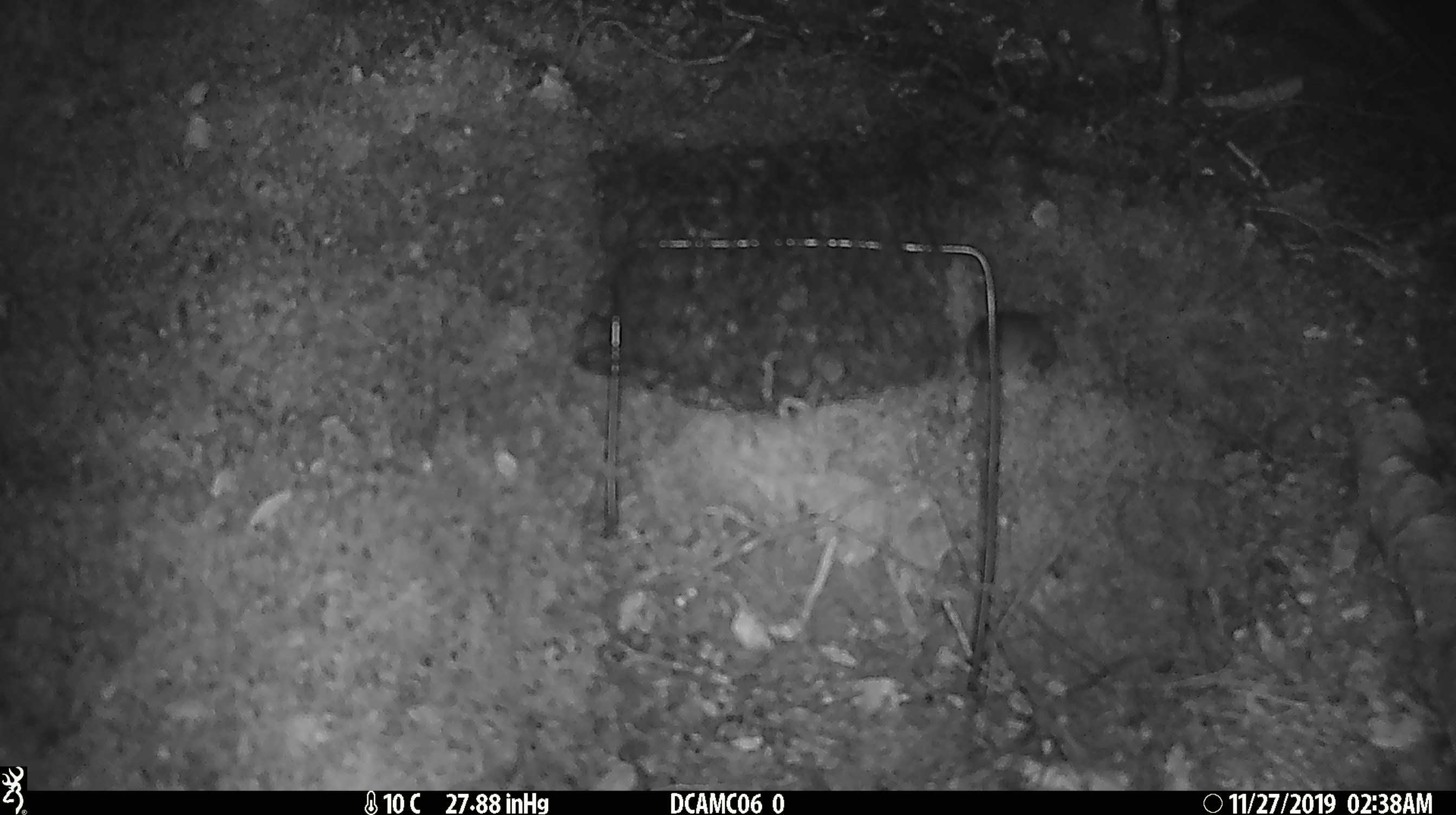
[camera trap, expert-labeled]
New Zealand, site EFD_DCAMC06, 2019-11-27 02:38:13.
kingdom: Animalia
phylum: Chordata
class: Mammalia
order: Rodentia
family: Muridae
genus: Mus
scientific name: Mus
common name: mouse